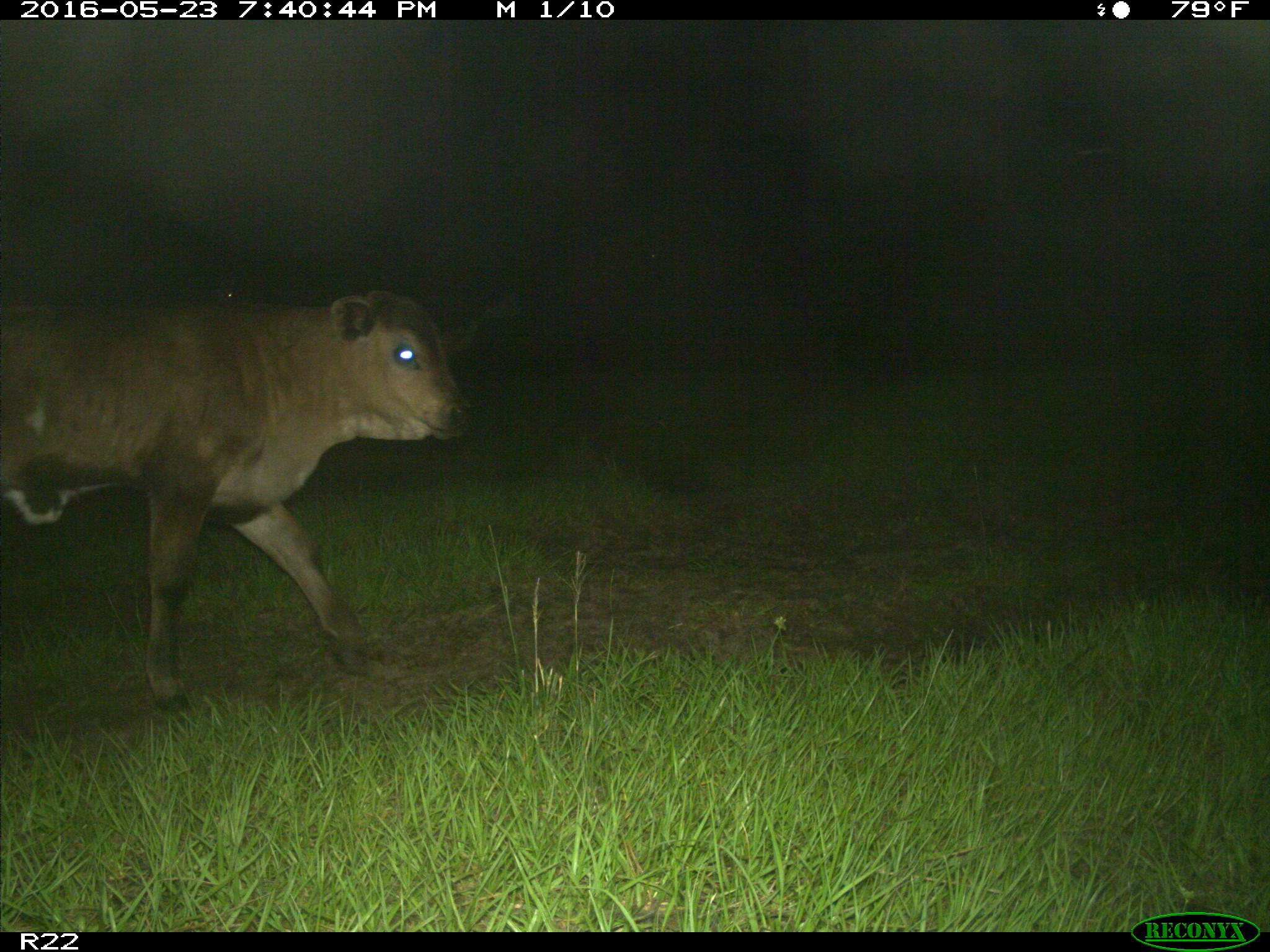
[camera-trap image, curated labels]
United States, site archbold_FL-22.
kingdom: Animalia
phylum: Chordata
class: Mammalia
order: Artiodactyla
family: Bovidae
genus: Bos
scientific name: Bos taurus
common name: domestic cow